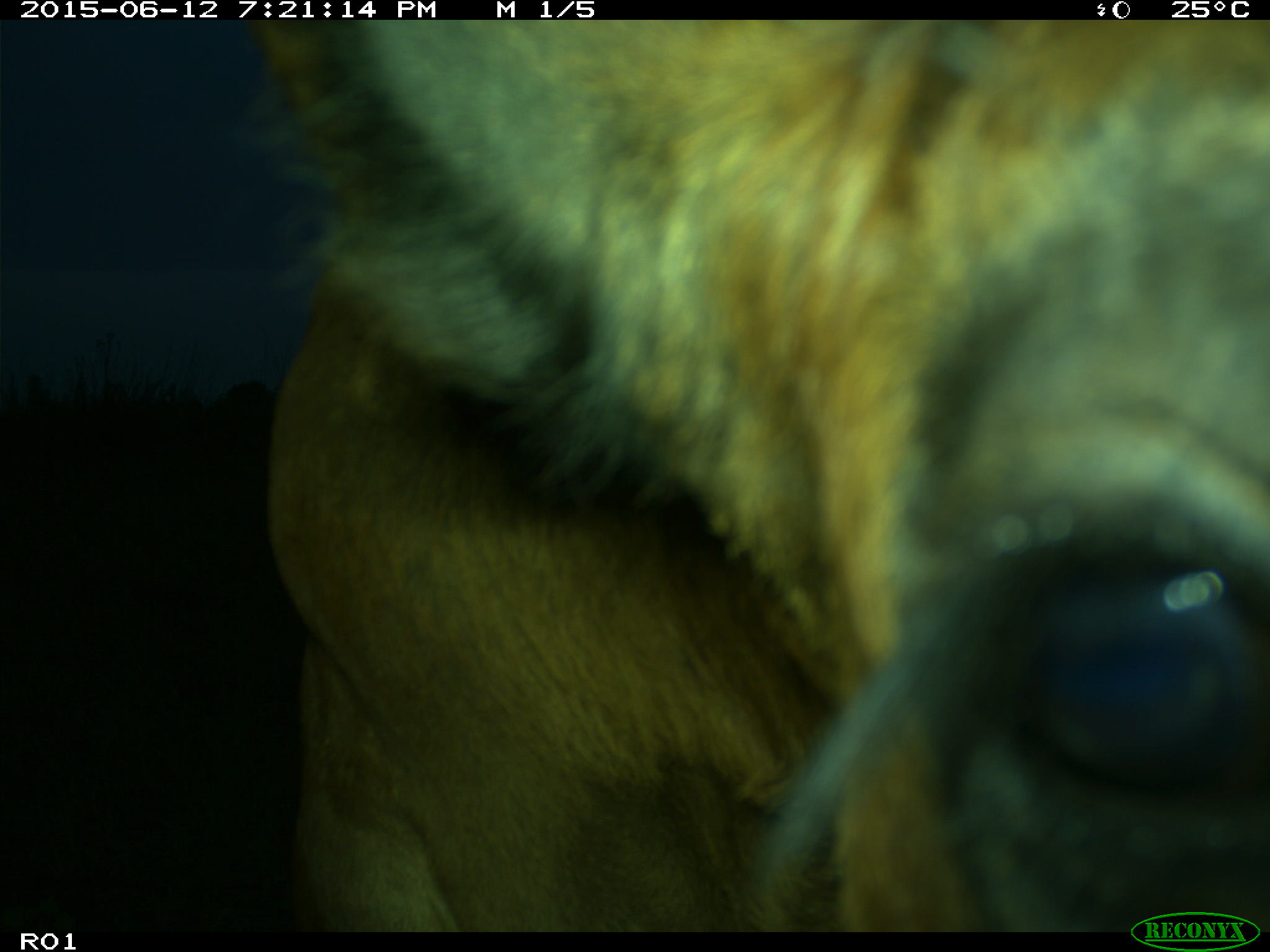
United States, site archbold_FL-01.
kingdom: Animalia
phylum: Chordata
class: Mammalia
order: Artiodactyla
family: Bovidae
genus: Bos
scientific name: Bos taurus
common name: domestic cow